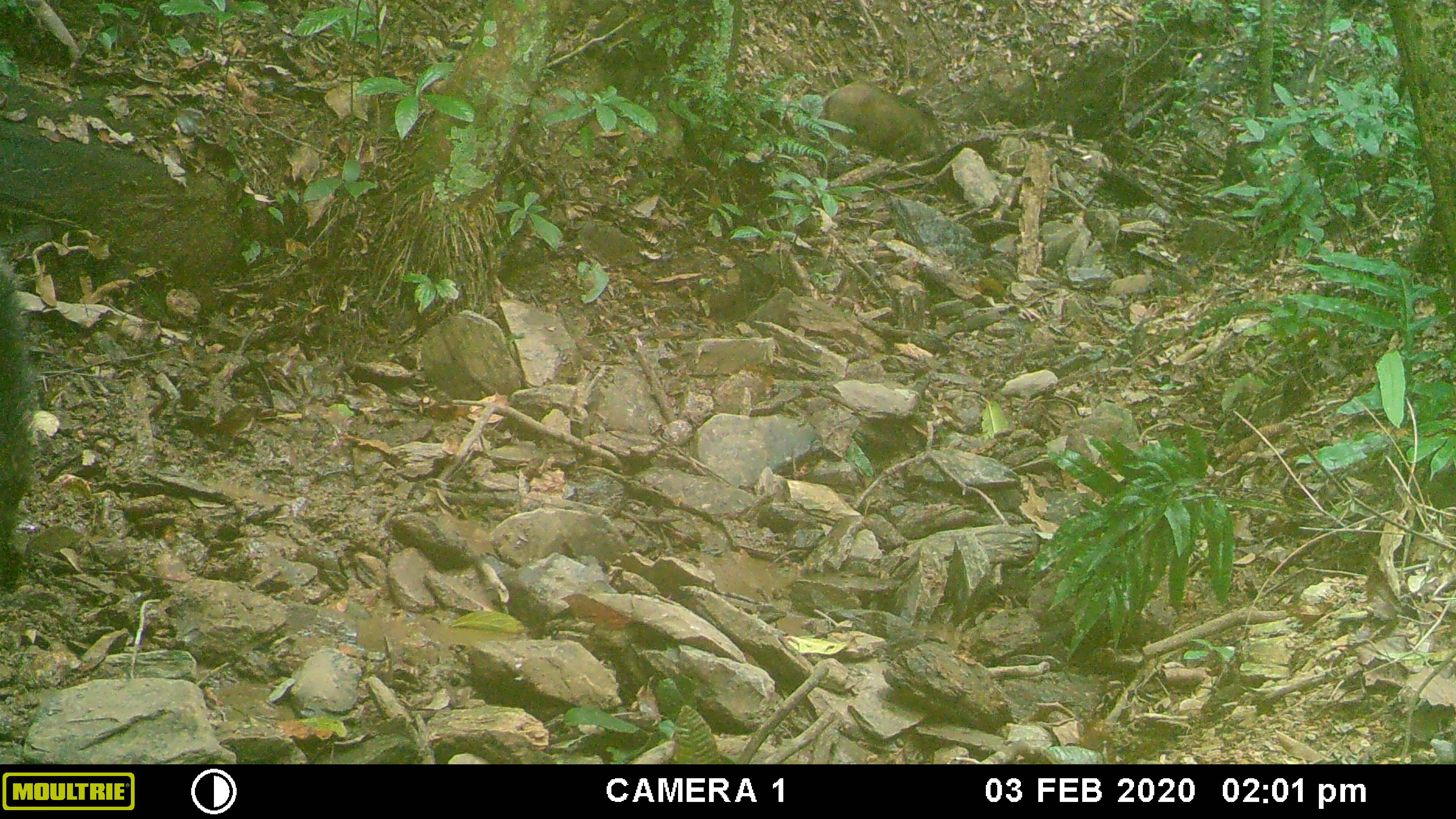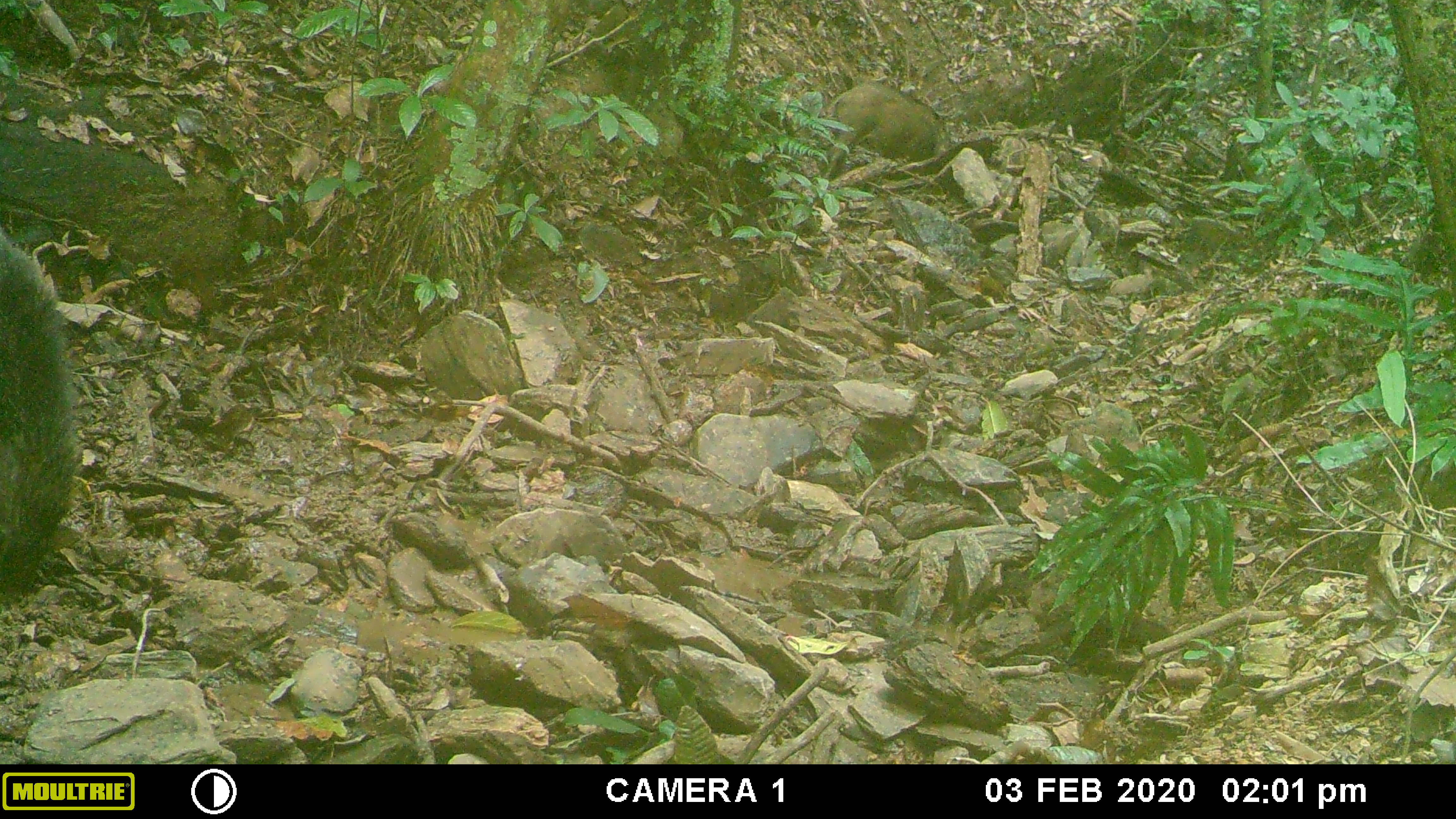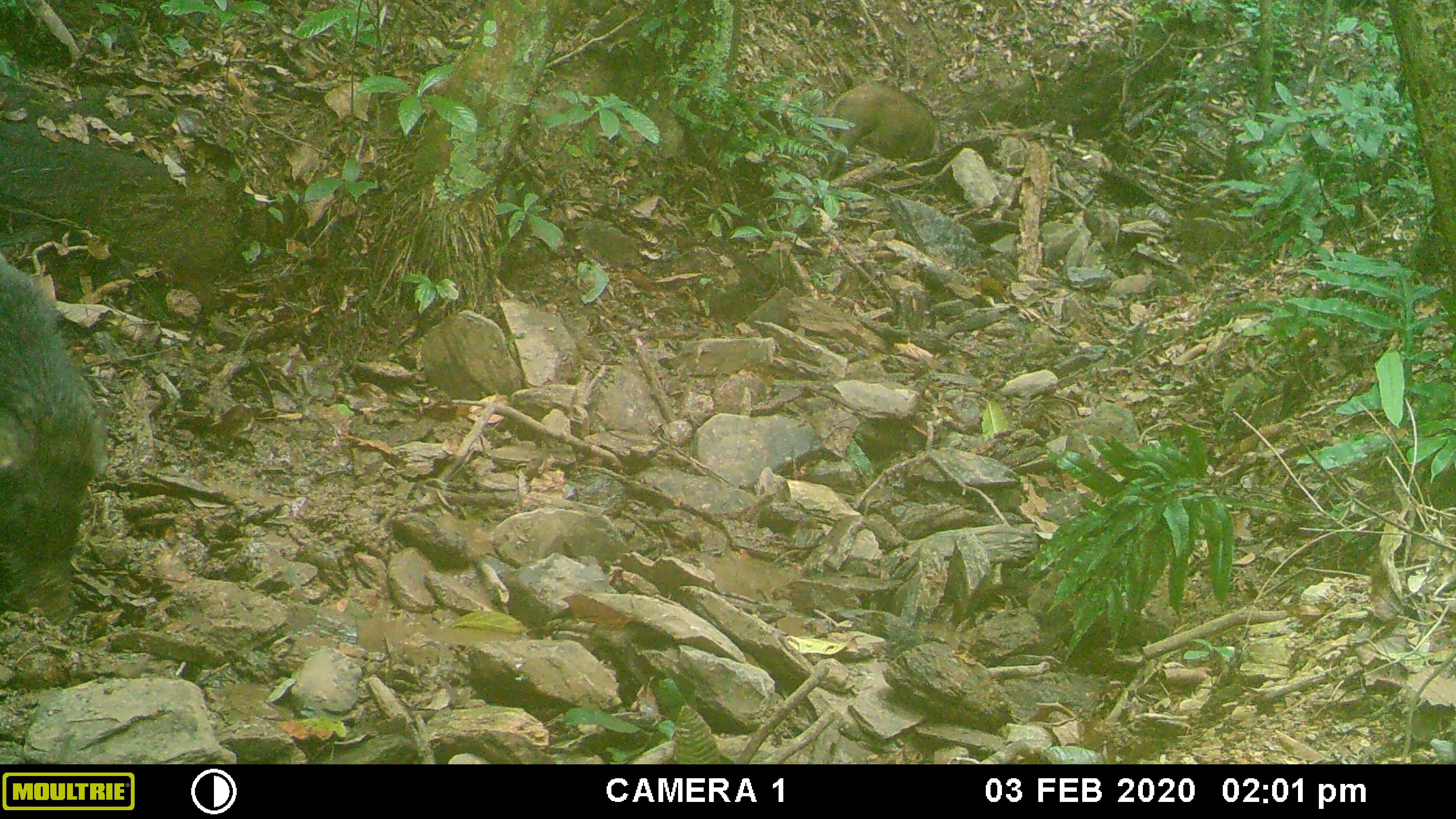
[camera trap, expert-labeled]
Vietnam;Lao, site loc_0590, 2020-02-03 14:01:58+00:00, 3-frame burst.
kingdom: Animalia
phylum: Chordata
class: Mammalia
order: Artiodactyla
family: Suidae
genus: Sus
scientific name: Sus scrofa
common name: eurasian wild pig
Eurasian wild pig (Sus scrofa). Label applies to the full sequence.